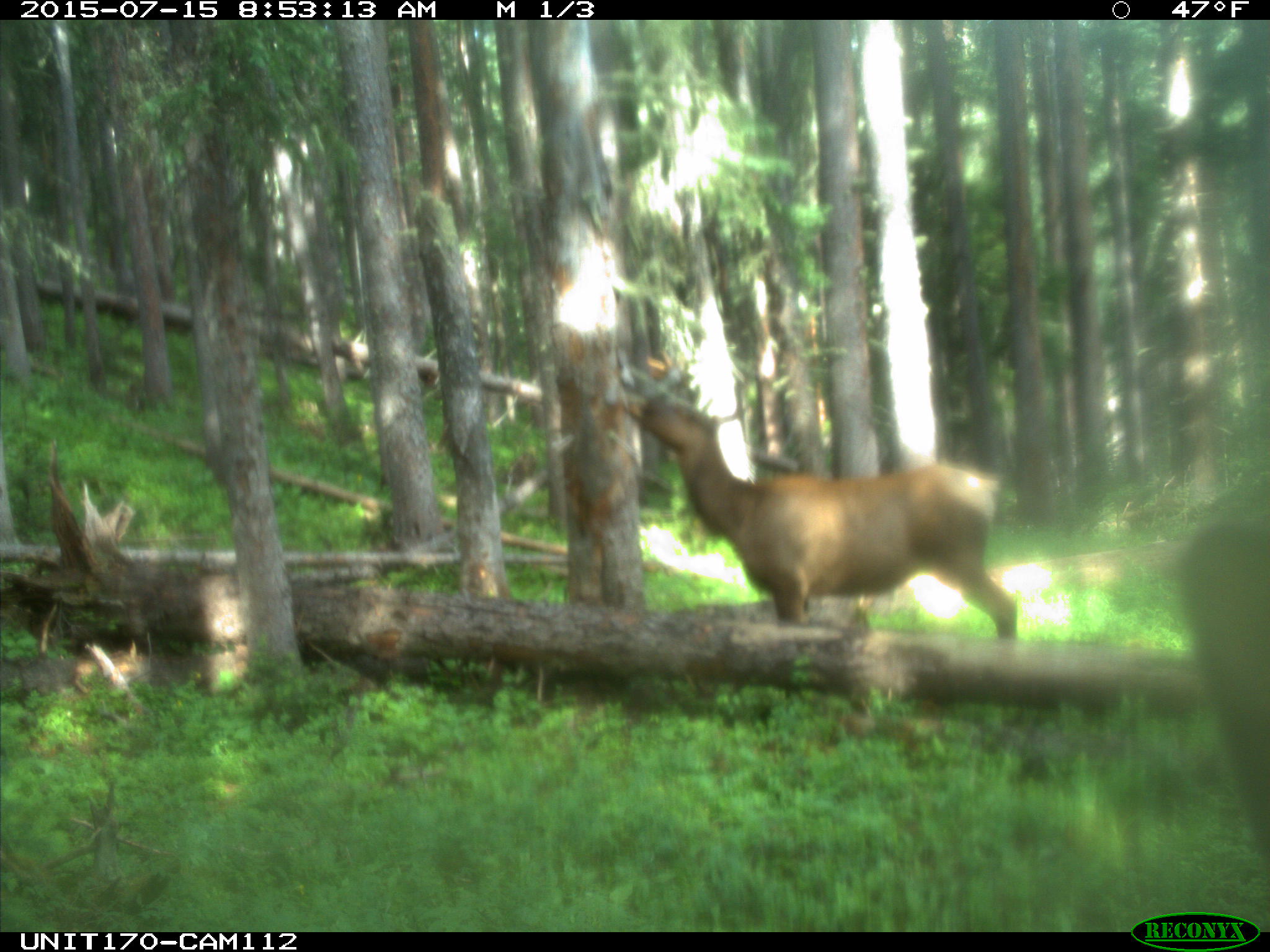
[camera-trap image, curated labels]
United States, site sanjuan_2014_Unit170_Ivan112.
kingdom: Animalia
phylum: Chordata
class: Mammalia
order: Artiodactyla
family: Cervidae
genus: Cervus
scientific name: Cervus elaphus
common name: red deer